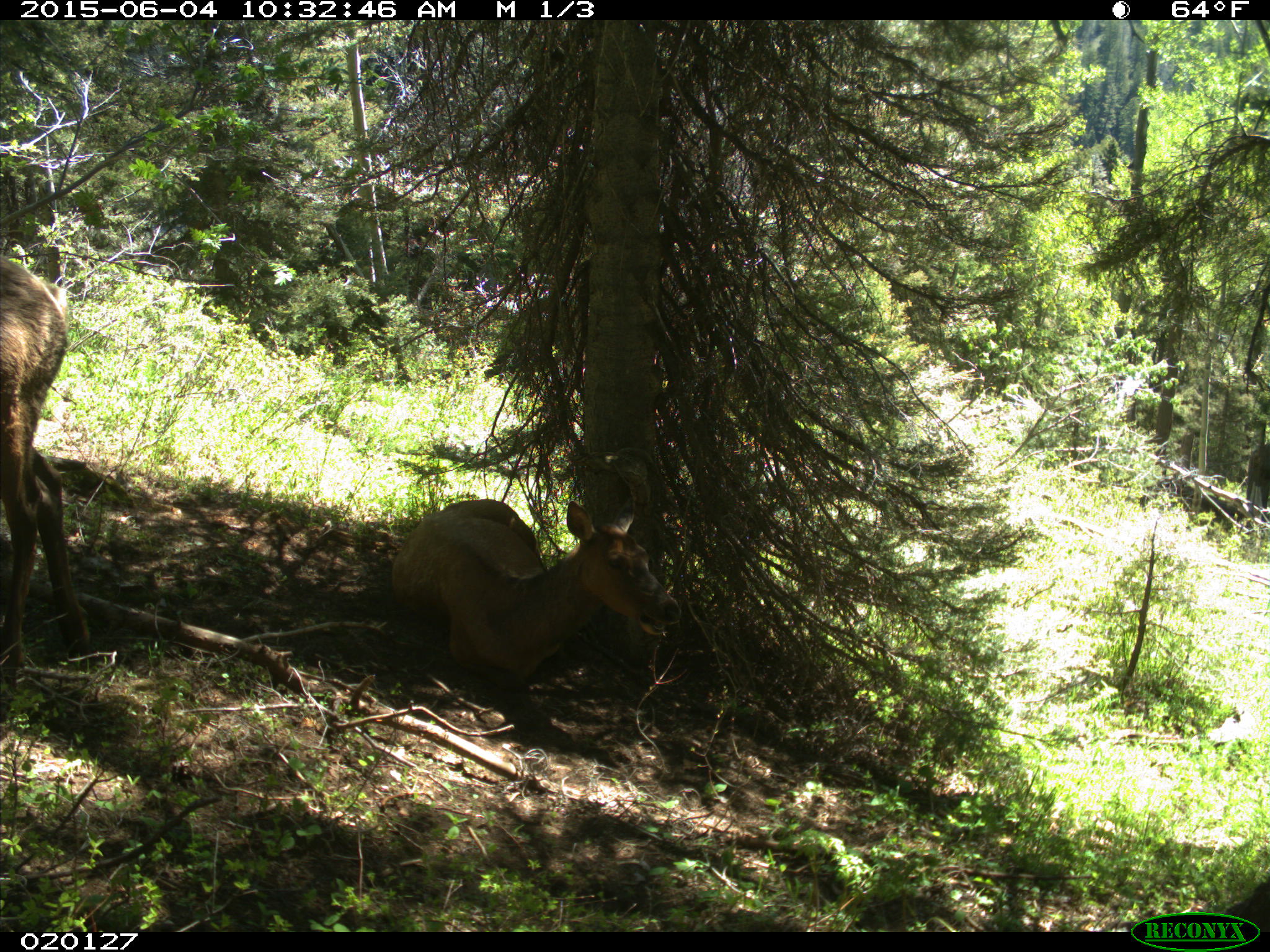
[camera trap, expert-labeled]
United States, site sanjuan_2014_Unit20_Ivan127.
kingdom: Animalia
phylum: Chordata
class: Mammalia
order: Artiodactyla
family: Cervidae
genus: Cervus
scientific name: Cervus elaphus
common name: red deer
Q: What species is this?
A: Cervus elaphus (red deer).